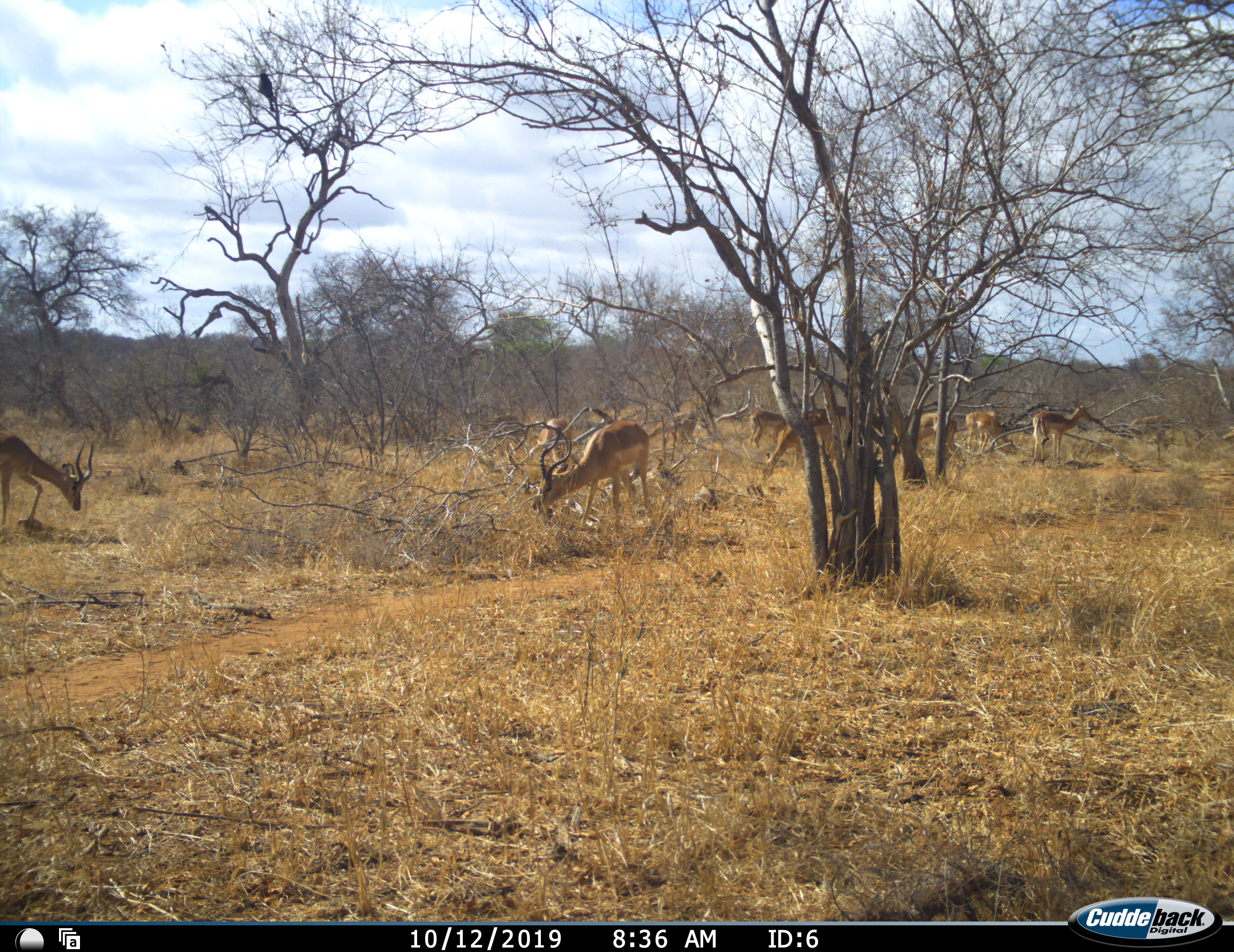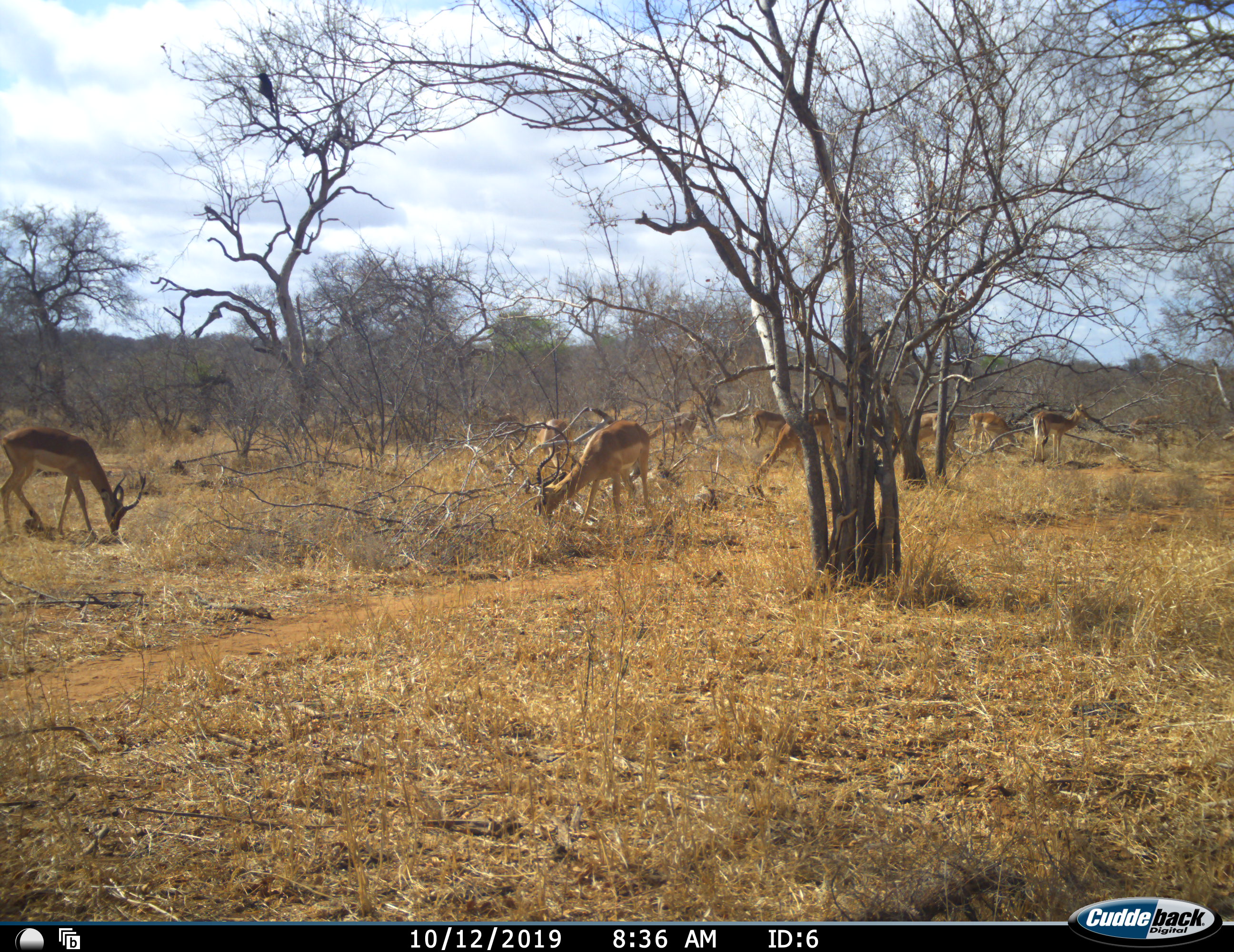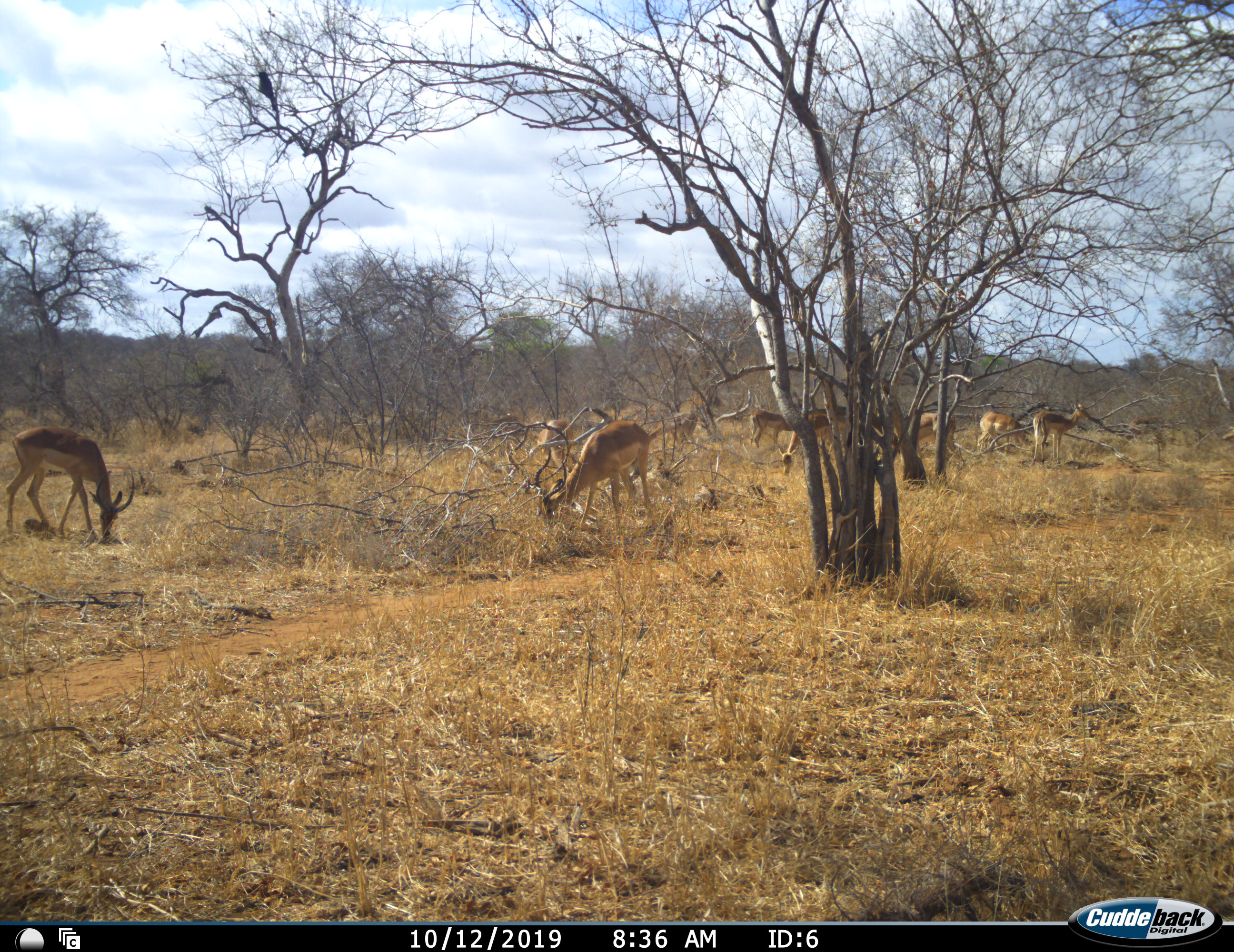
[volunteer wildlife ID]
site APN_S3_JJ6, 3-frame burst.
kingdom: Animalia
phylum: Chordata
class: Mammalia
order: Artiodactyla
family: Bovidae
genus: Aepyceros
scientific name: Aepyceros melampus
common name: impala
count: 10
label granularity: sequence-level